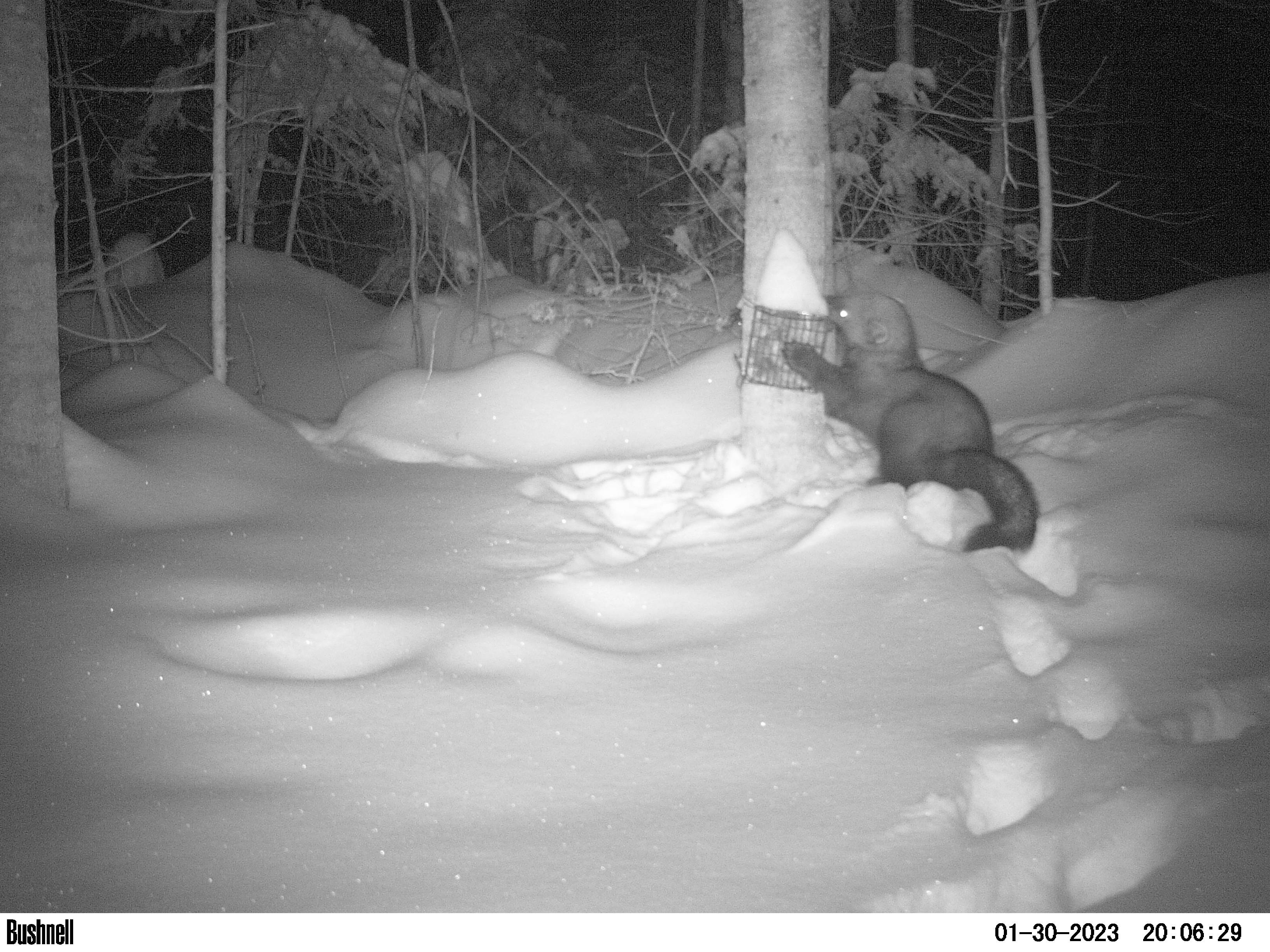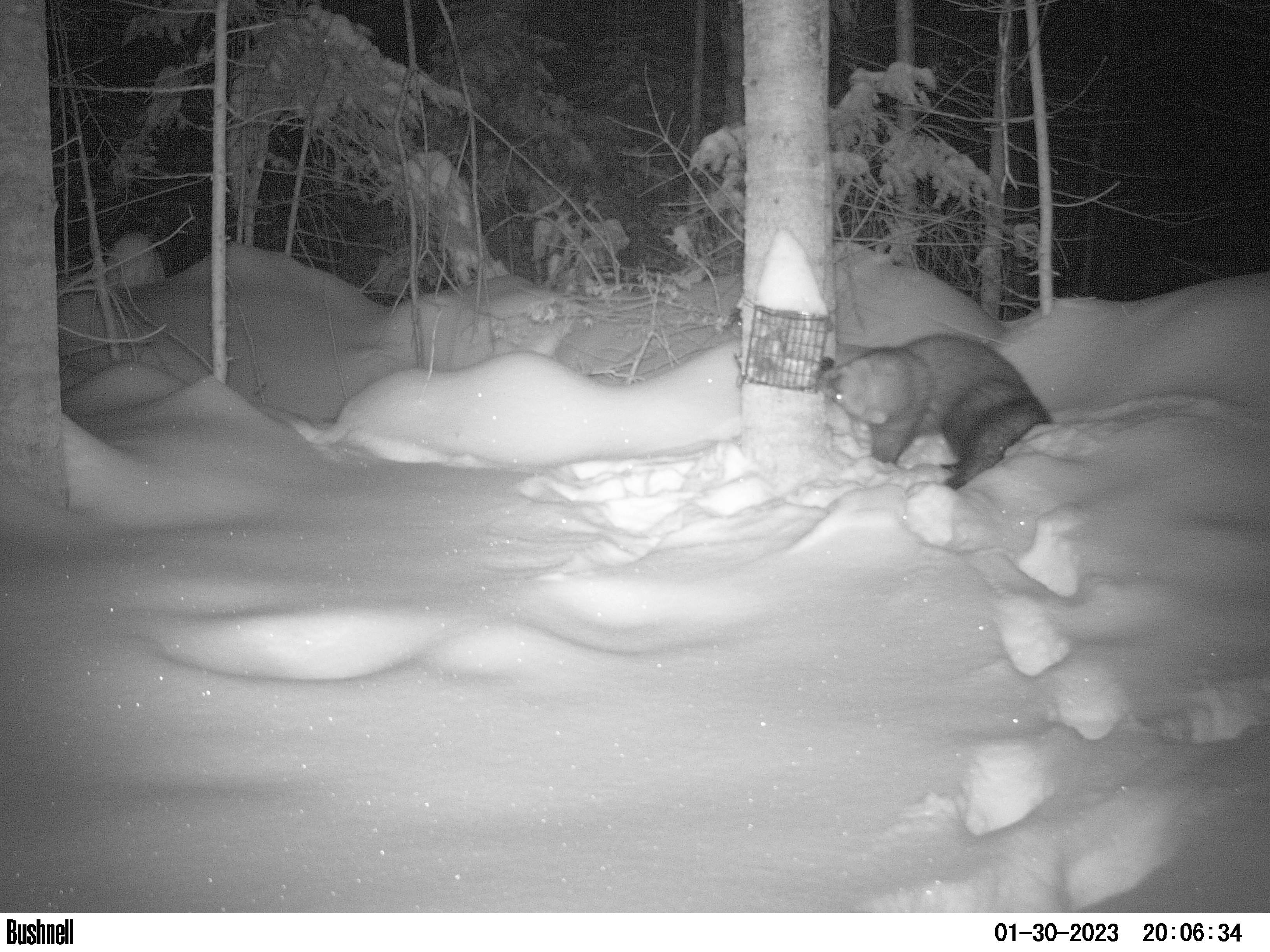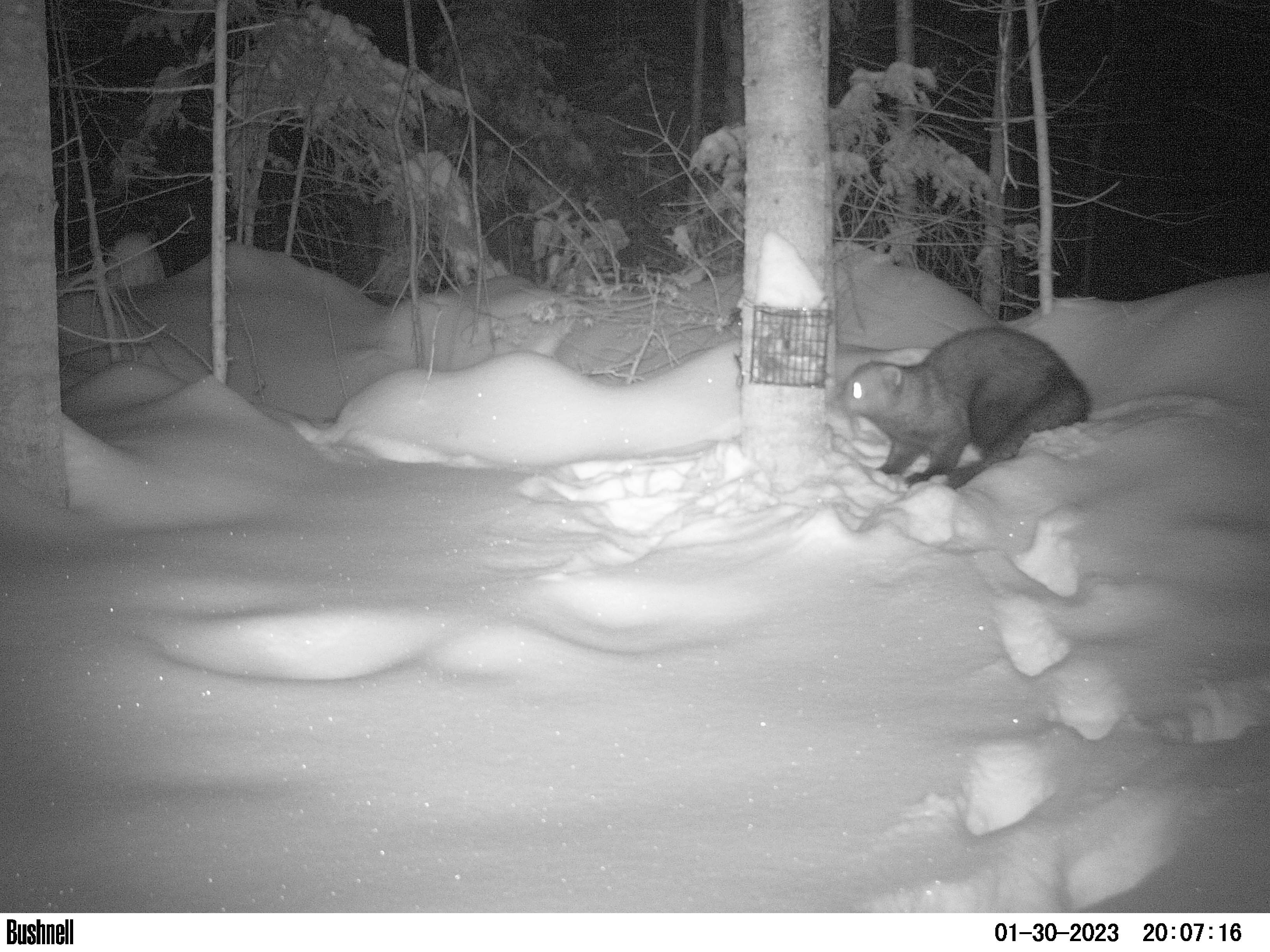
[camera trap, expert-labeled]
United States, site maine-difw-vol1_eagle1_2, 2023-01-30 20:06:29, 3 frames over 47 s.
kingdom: Animalia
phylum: Chordata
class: Mammalia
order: Carnivora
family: Mustelidae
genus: Pekania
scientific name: Pekania pennanti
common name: fisher